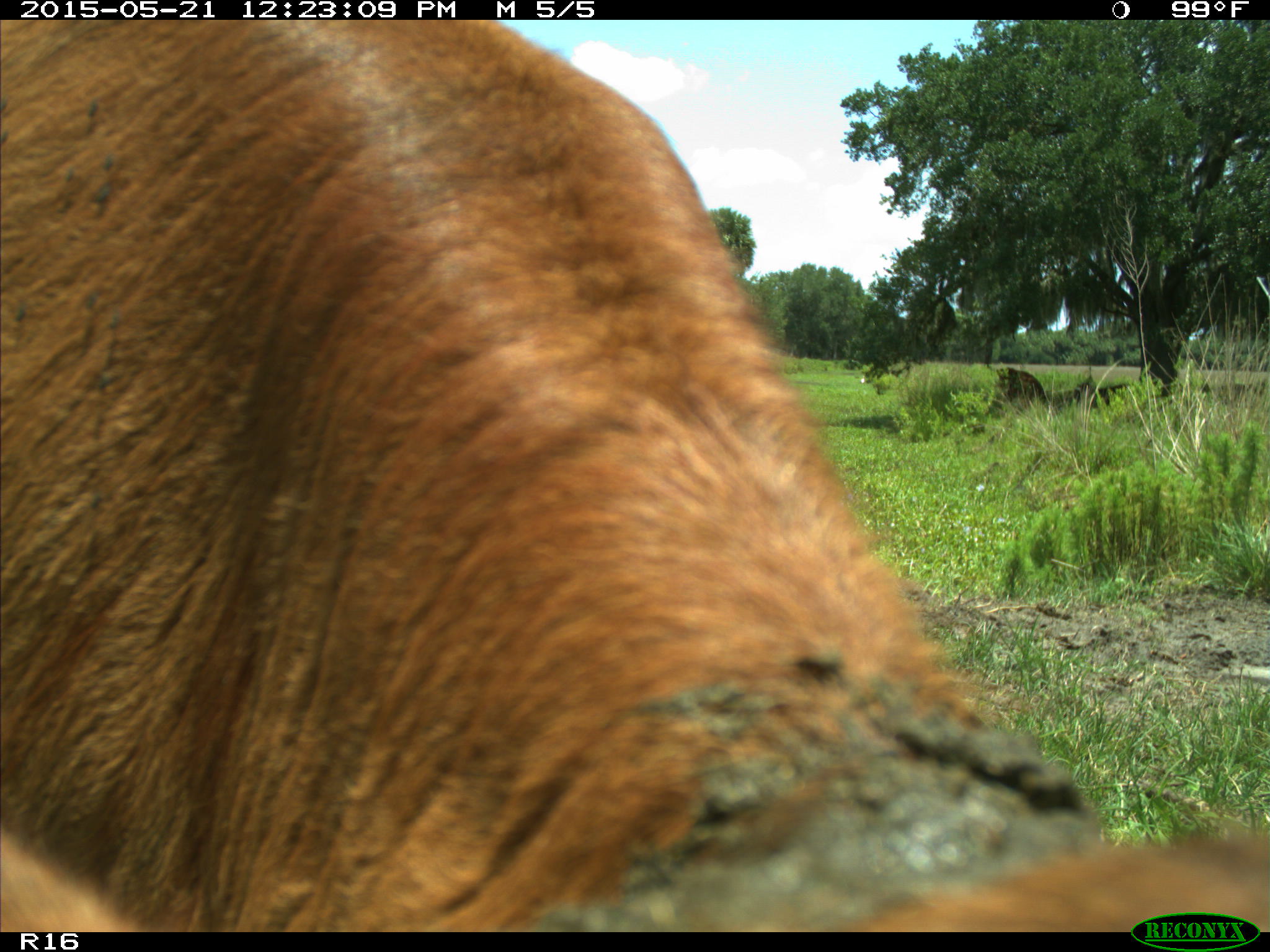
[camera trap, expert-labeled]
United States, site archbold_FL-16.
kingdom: Animalia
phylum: Chordata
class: Mammalia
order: Artiodactyla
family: Bovidae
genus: Bos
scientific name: Bos taurus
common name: domestic cow